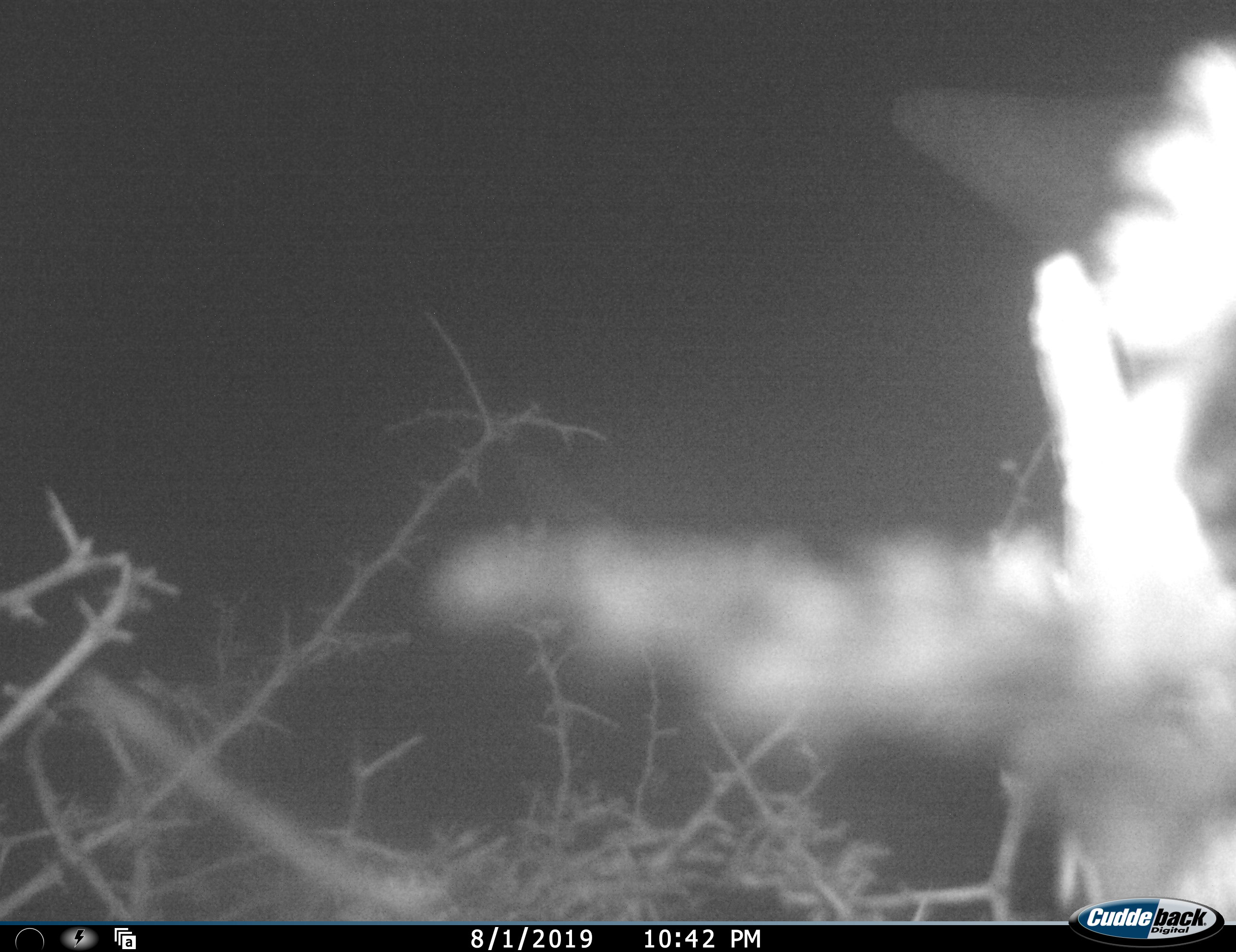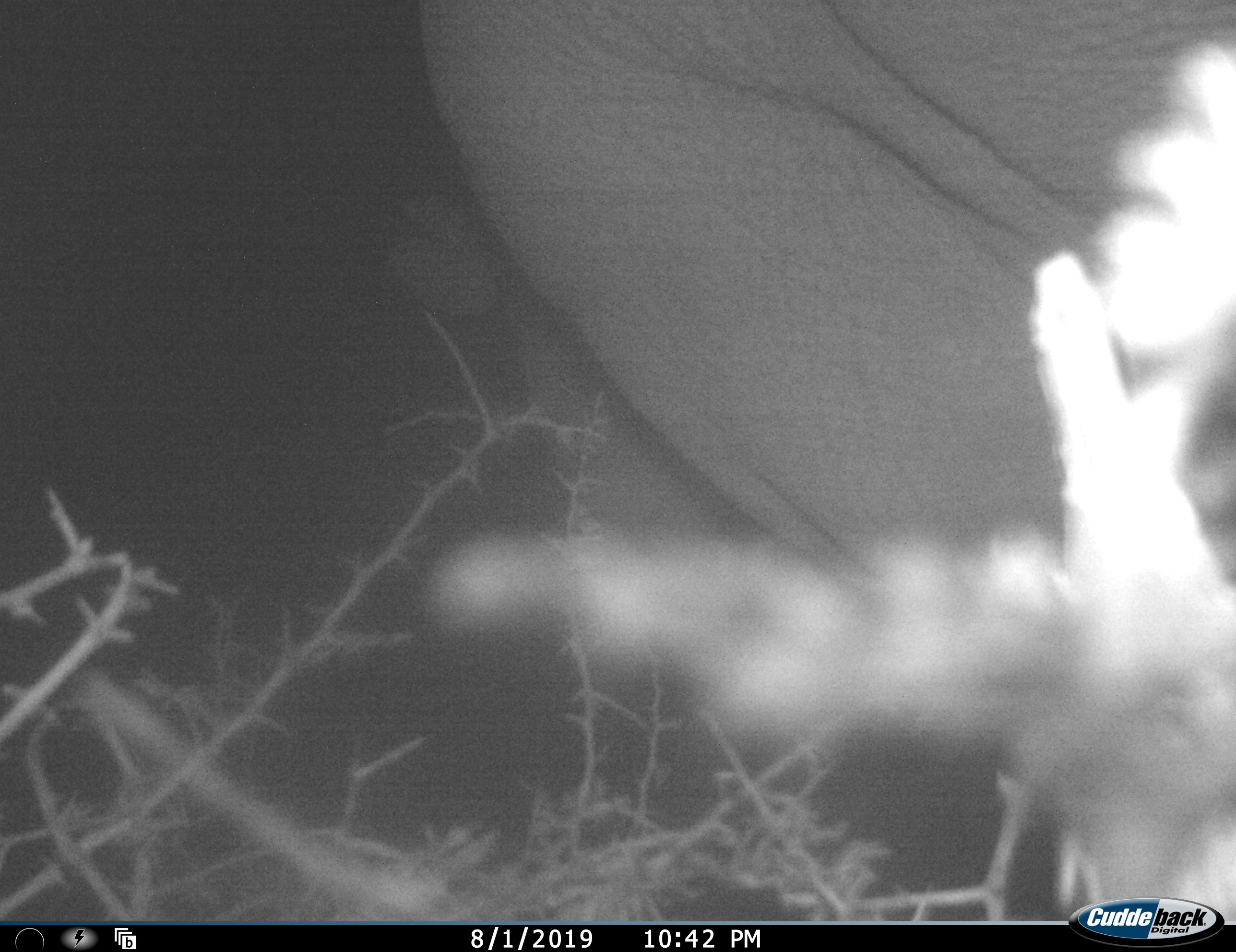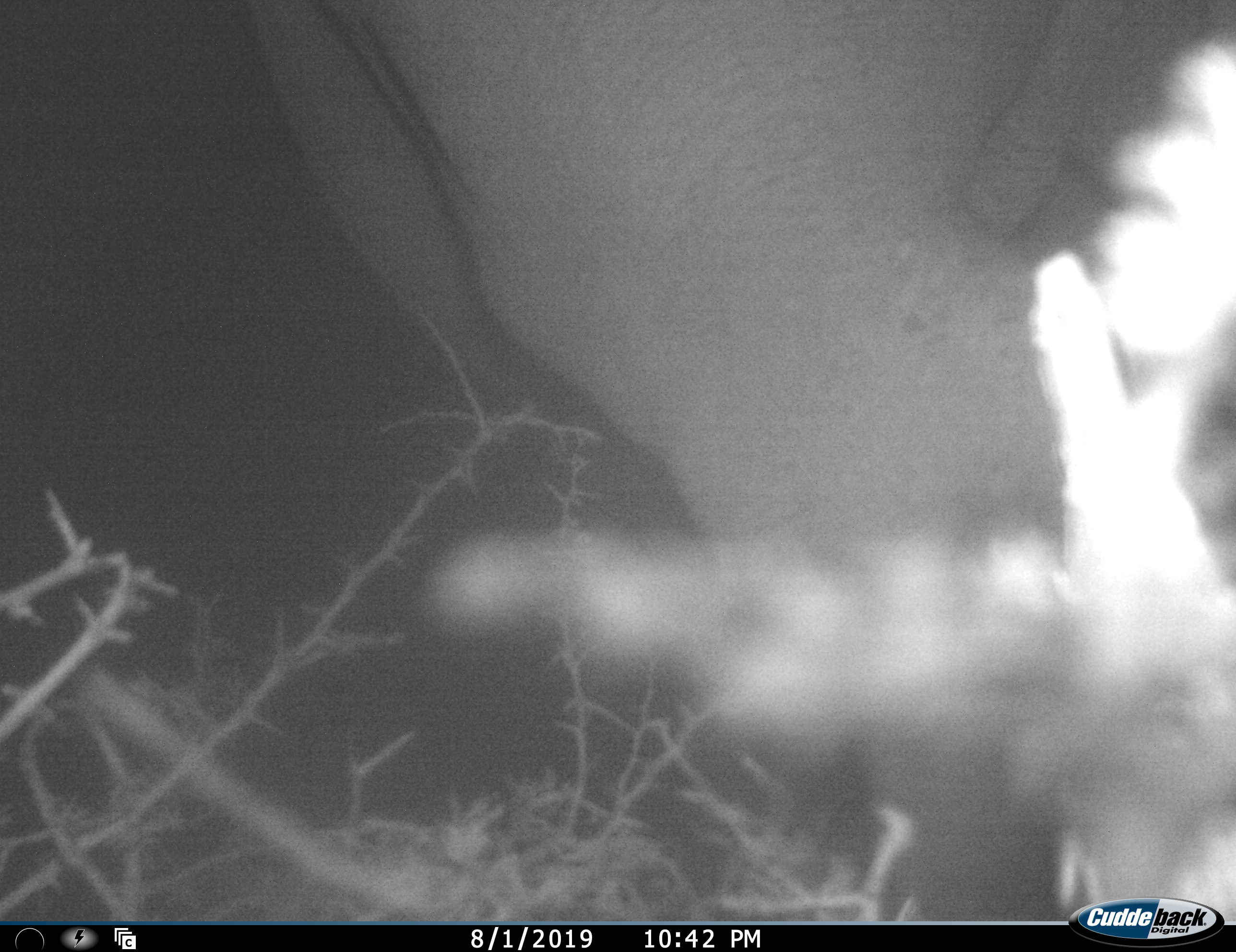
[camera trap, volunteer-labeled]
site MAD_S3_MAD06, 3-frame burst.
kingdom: Animalia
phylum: Chordata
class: Mammalia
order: Proboscidea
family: Elephantidae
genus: Loxodonta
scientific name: Loxodonta africana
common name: african bush elephant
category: elephant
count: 1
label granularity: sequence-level